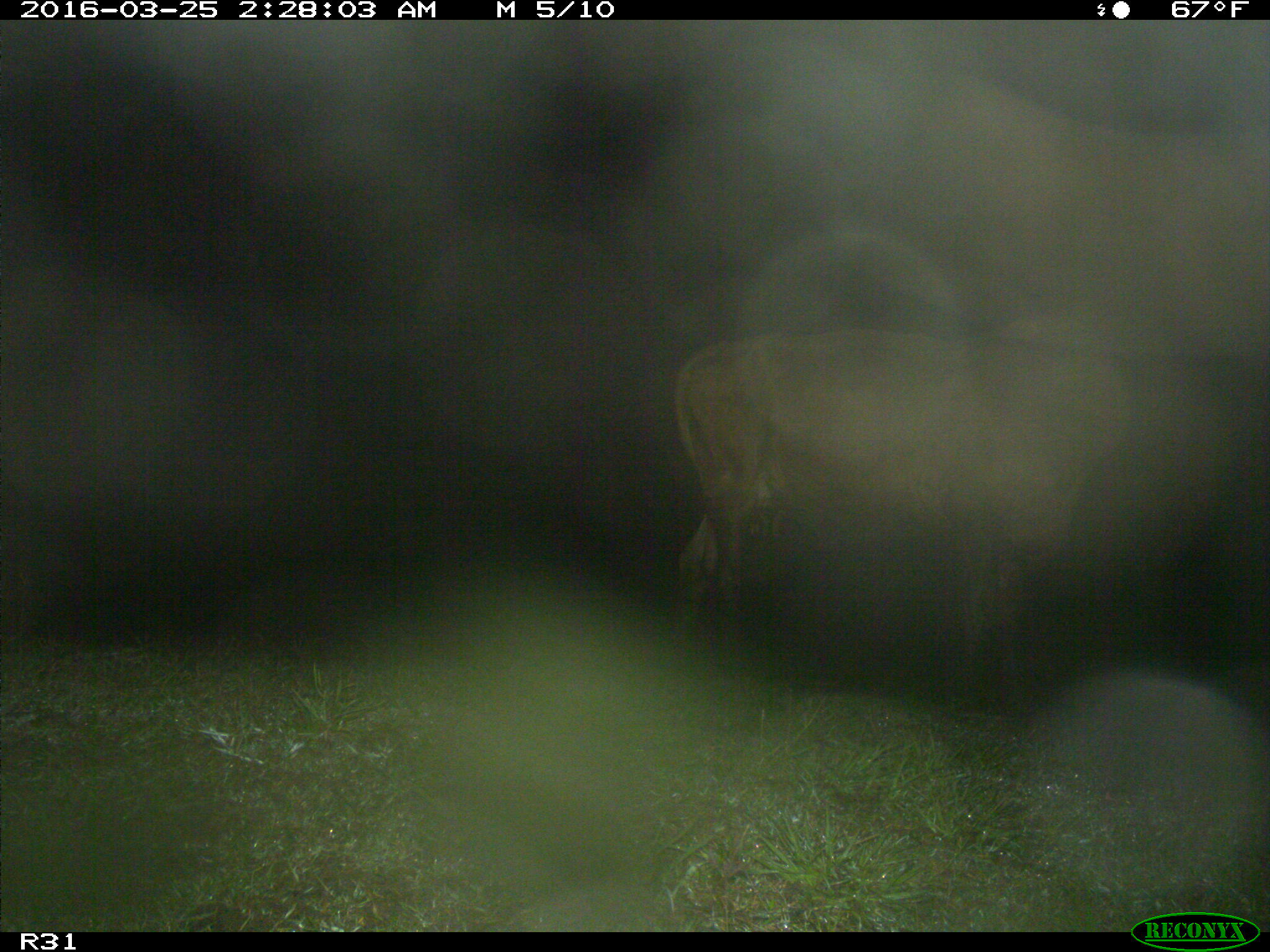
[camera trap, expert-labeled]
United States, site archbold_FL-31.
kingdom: Animalia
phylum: Chordata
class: Mammalia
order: Artiodactyla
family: Bovidae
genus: Bos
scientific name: Bos taurus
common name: domestic cow